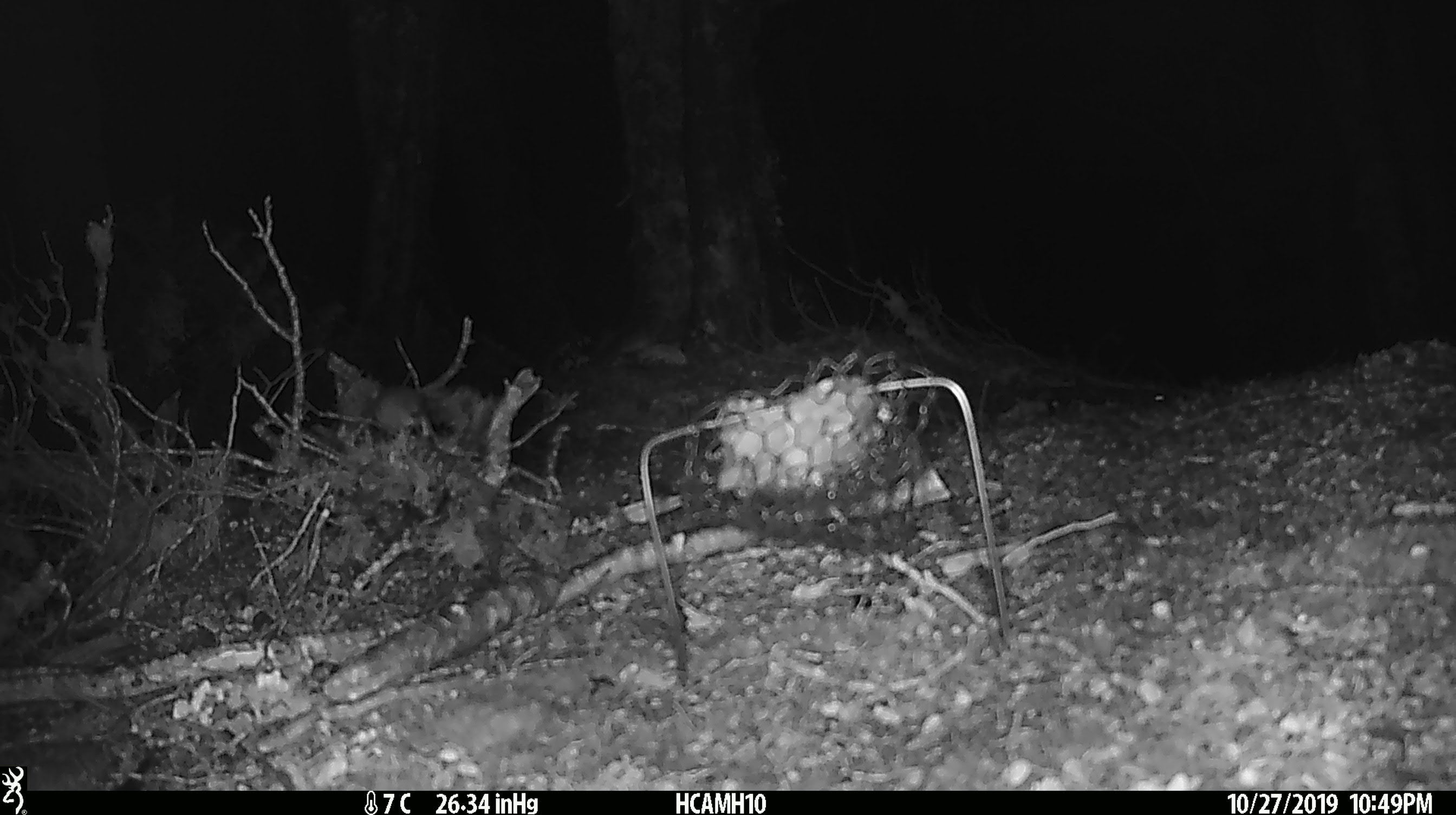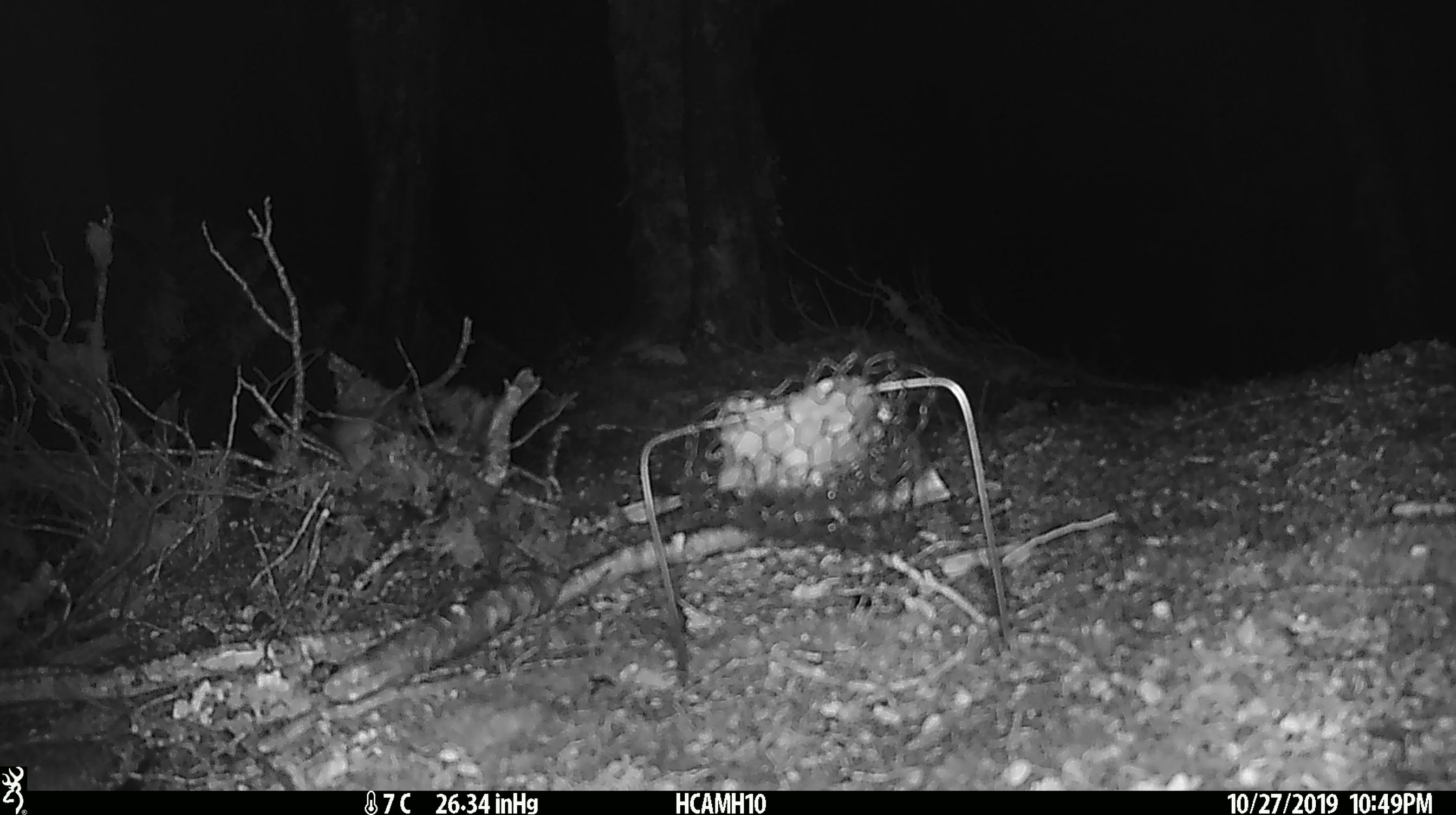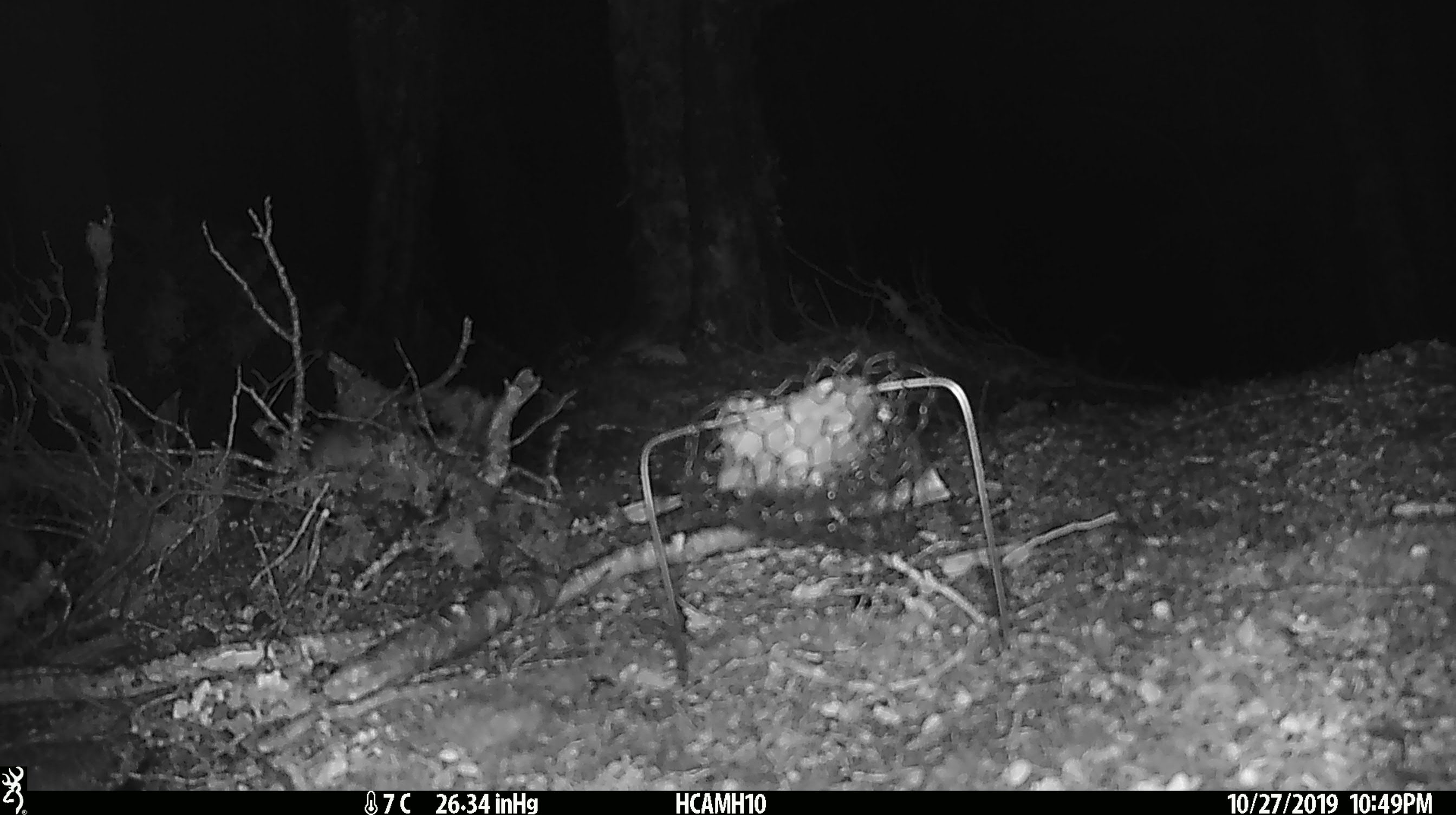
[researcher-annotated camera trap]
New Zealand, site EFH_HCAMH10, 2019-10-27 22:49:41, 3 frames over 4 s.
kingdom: Animalia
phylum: Chordata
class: Mammalia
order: Rodentia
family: Muridae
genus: Mus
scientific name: Mus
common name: mouse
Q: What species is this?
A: Mouse (Mus).